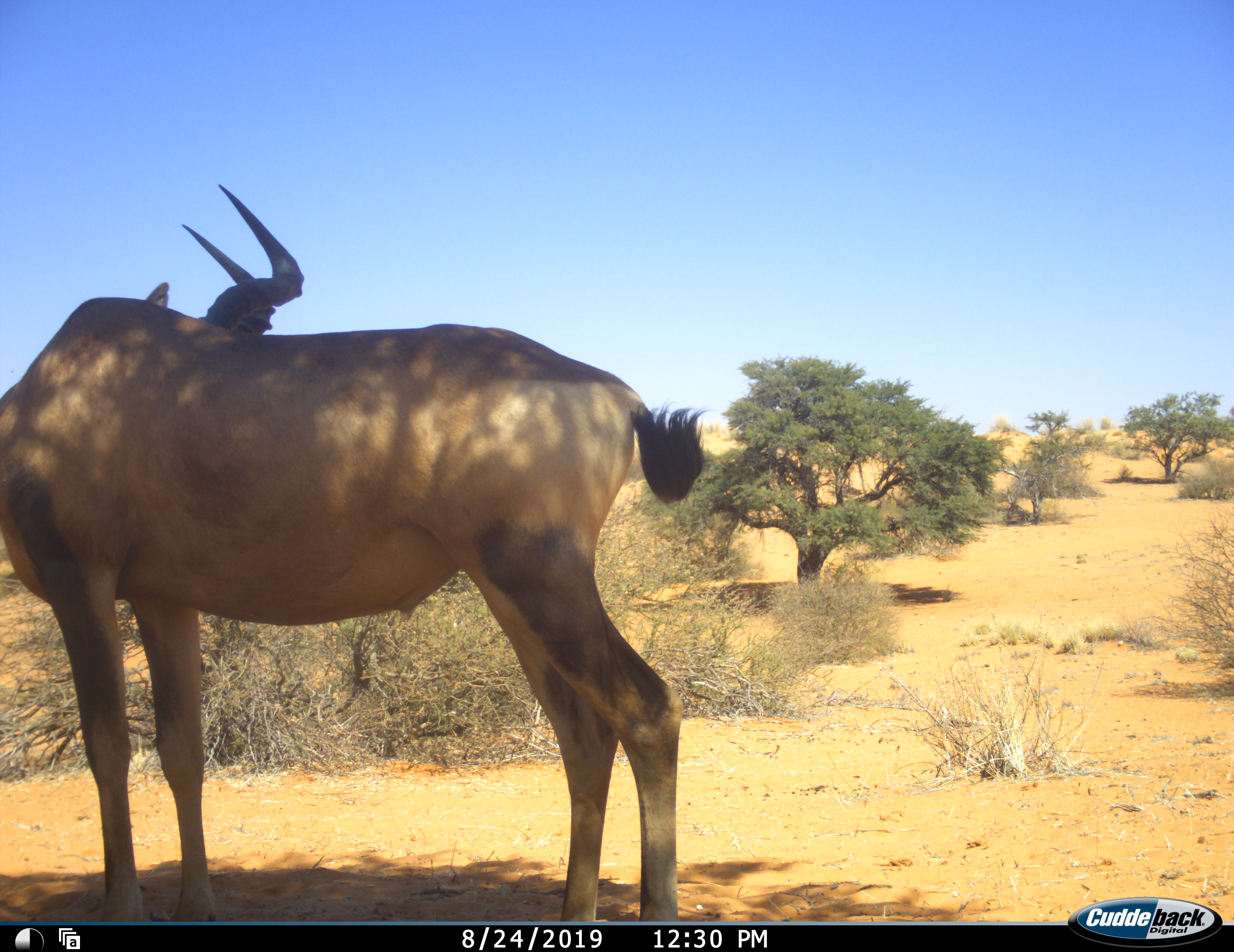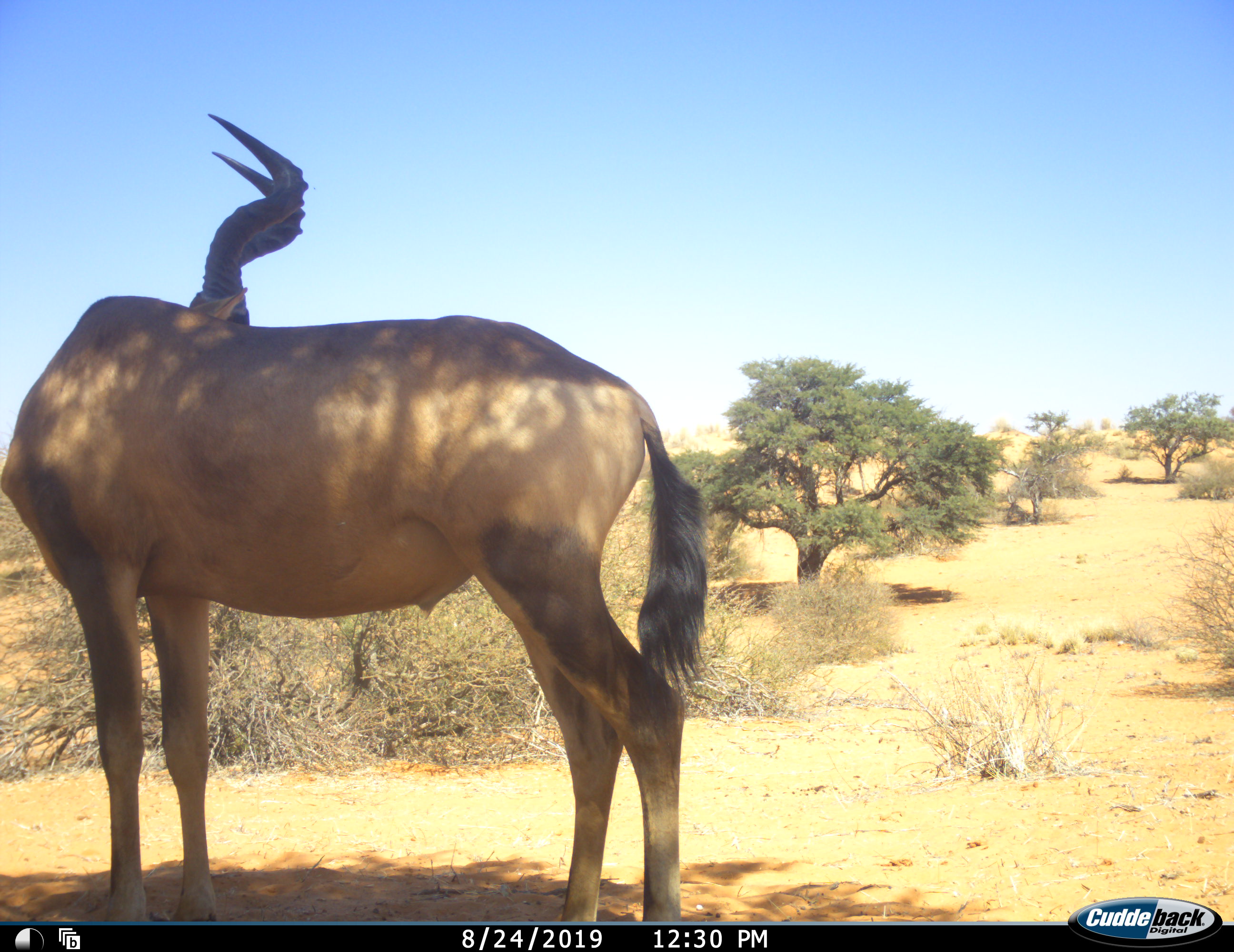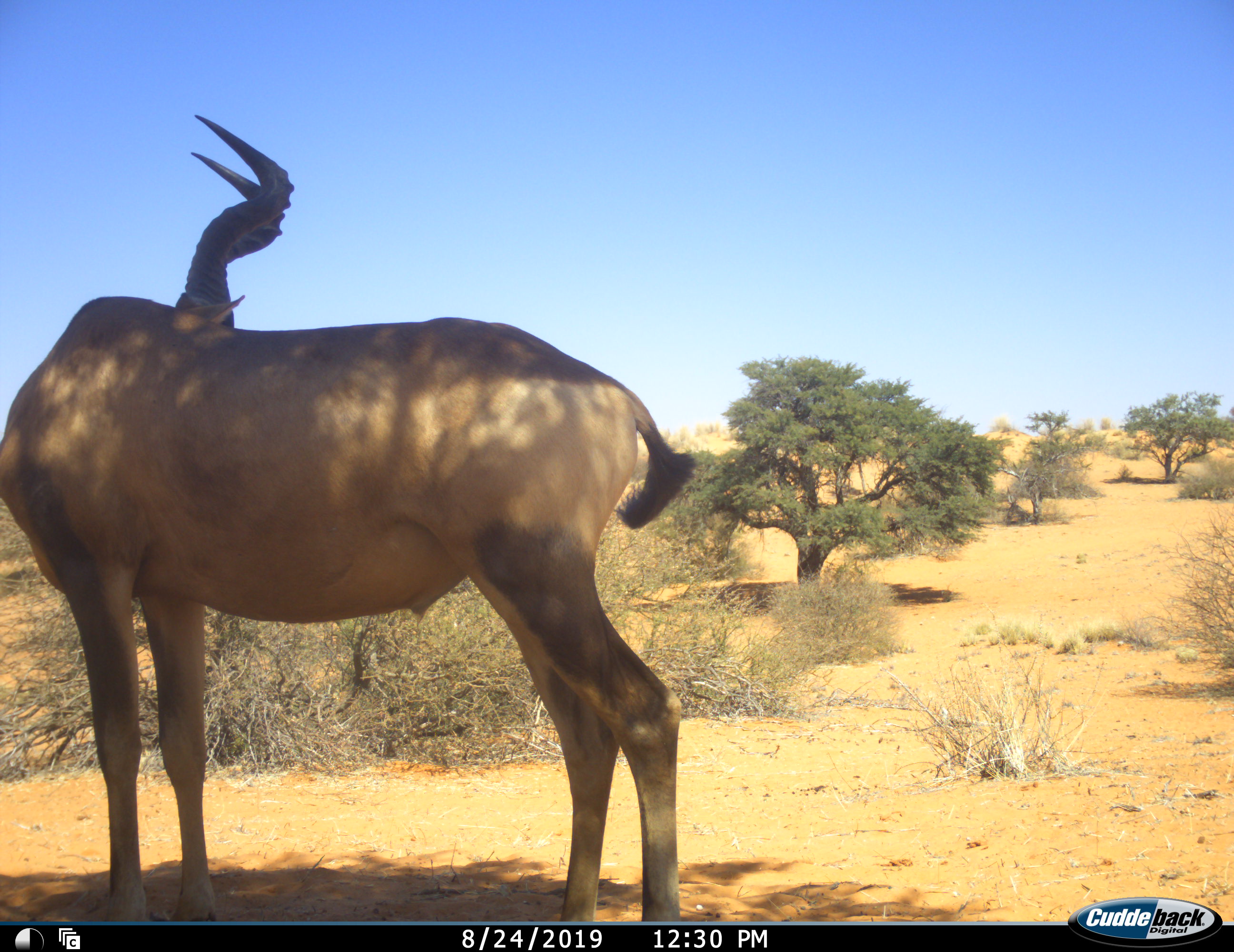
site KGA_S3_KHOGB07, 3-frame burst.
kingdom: Animalia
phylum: Chordata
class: Mammalia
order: Artiodactyla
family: Bovidae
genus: Alcelaphus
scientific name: Alcelaphus buselaphus caama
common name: red hartebeest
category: hartebeestred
Hartebeestred (red hartebeest) (Alcelaphus buselaphus caama), count 1. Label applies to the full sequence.